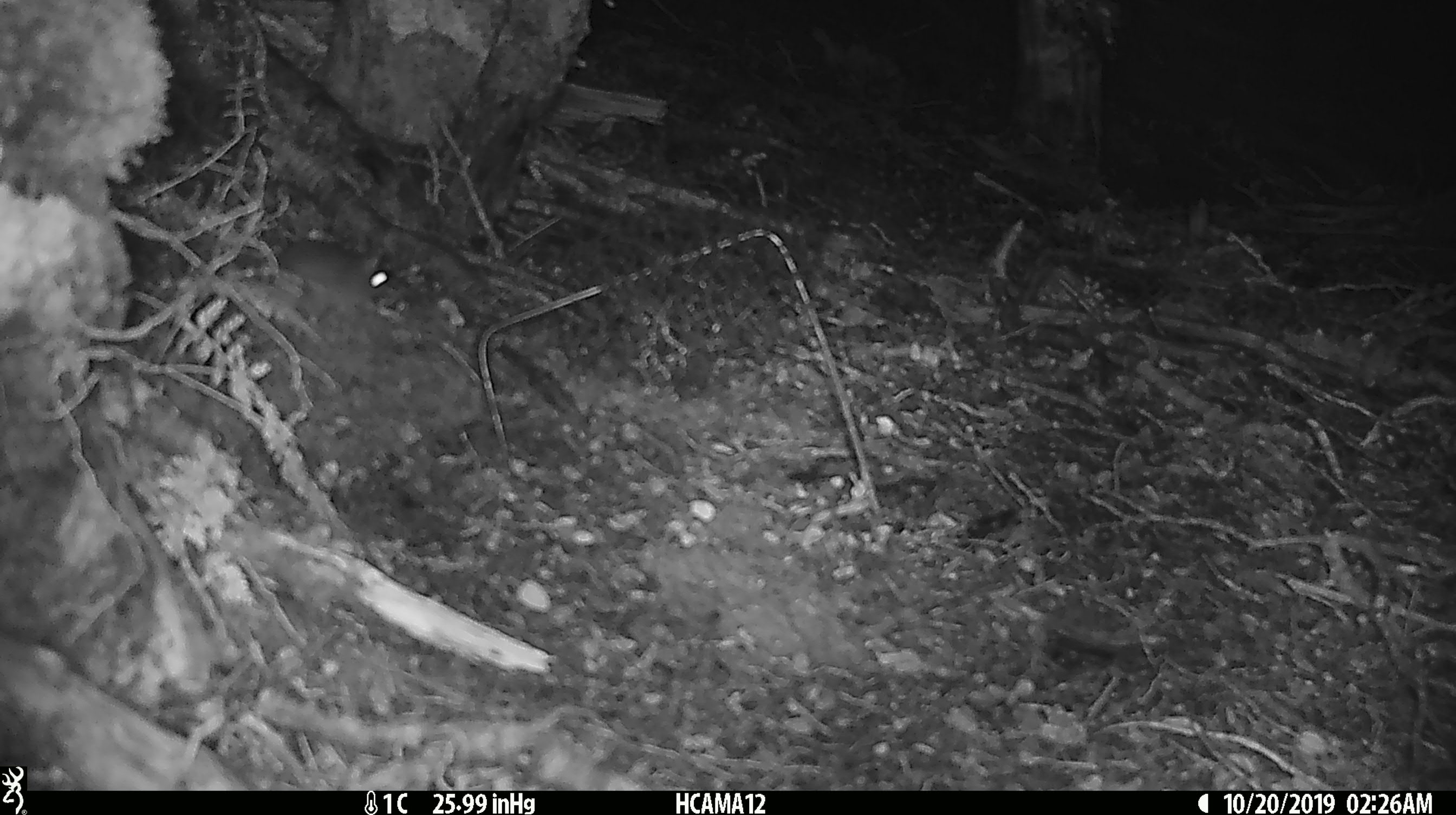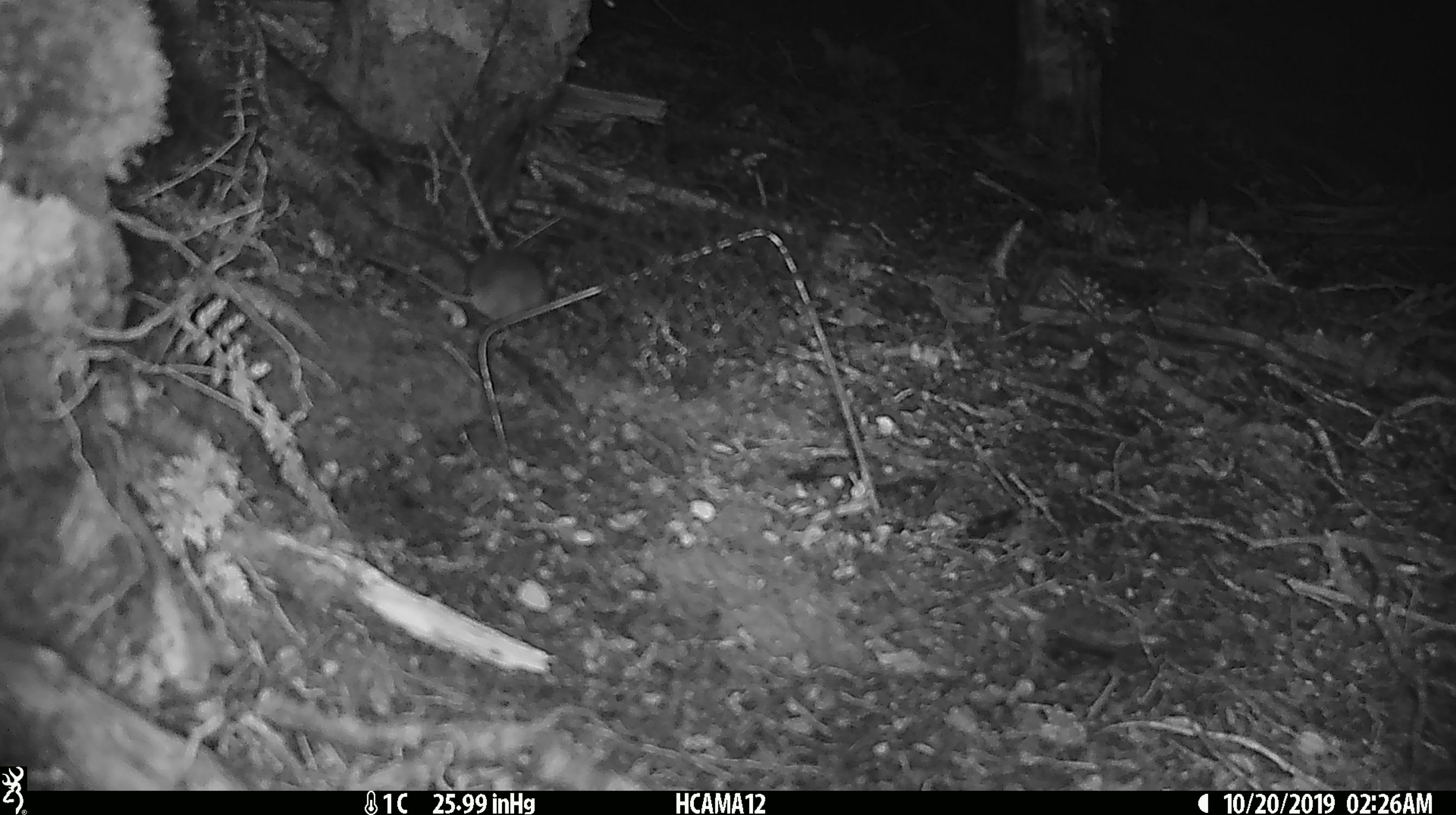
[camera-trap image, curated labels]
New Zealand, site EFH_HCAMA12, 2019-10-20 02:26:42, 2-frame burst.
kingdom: Animalia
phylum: Chordata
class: Mammalia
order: Rodentia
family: Muridae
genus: Mus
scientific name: Mus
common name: mouse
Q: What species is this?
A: Mouse (Mus).